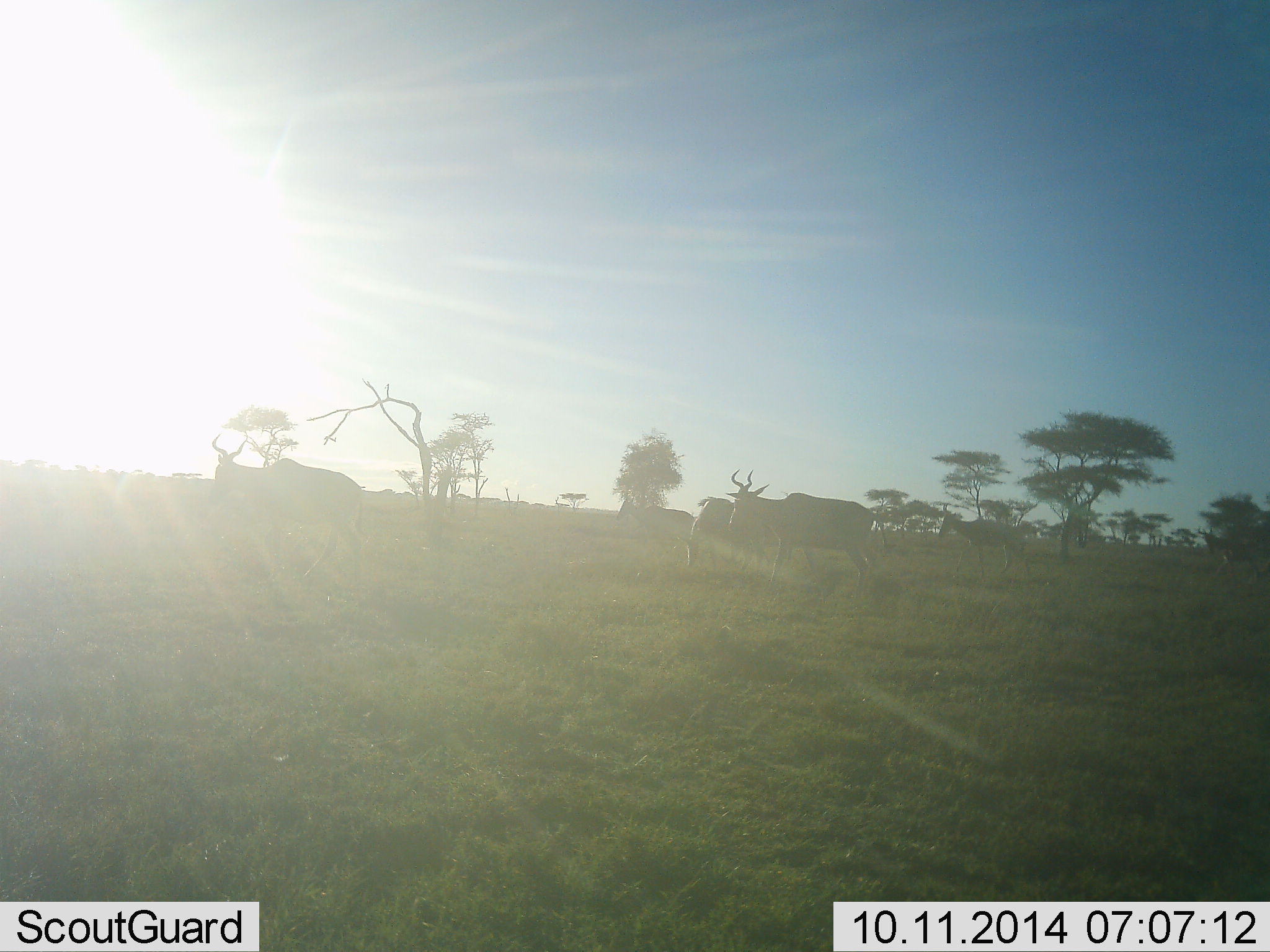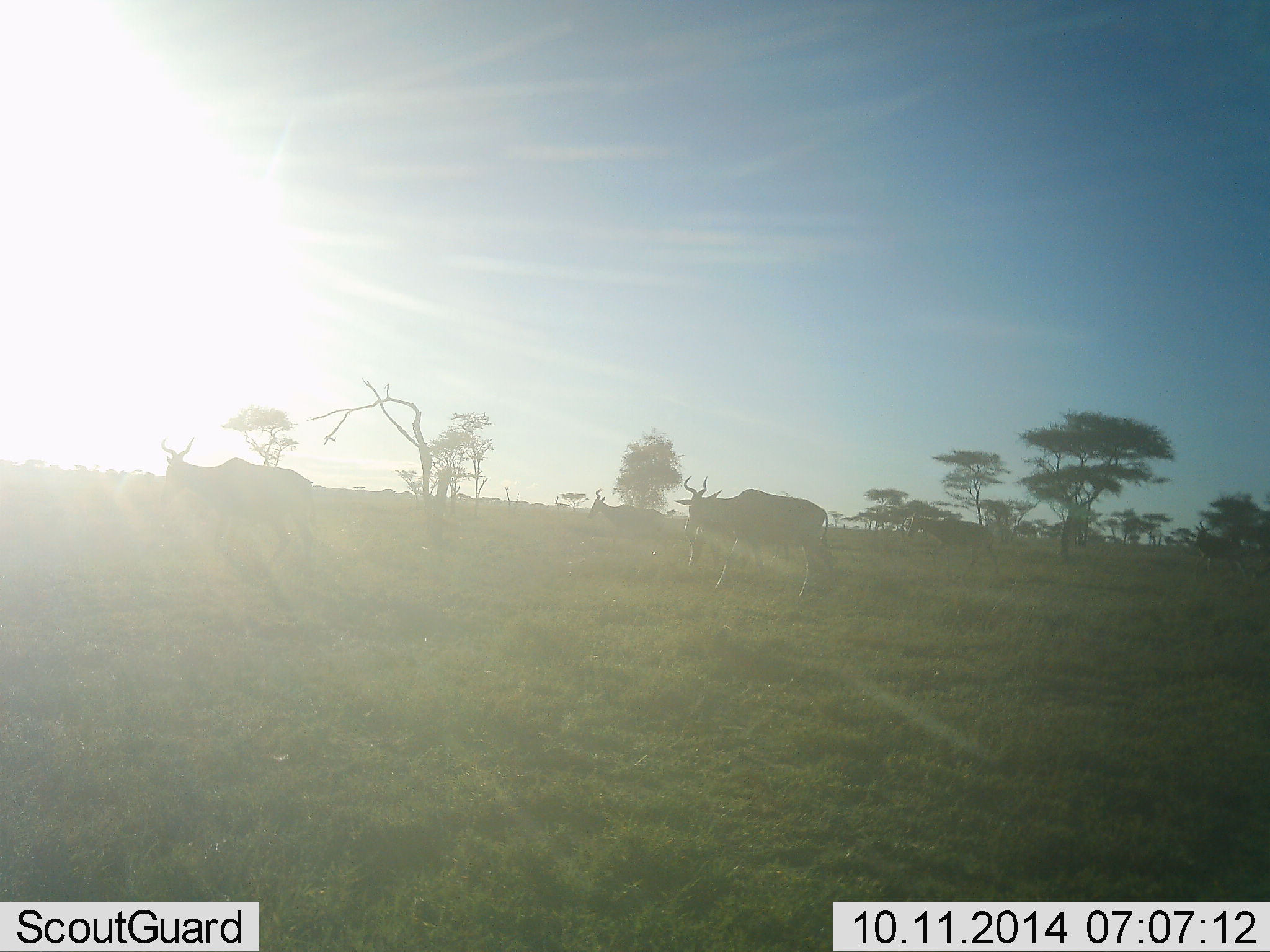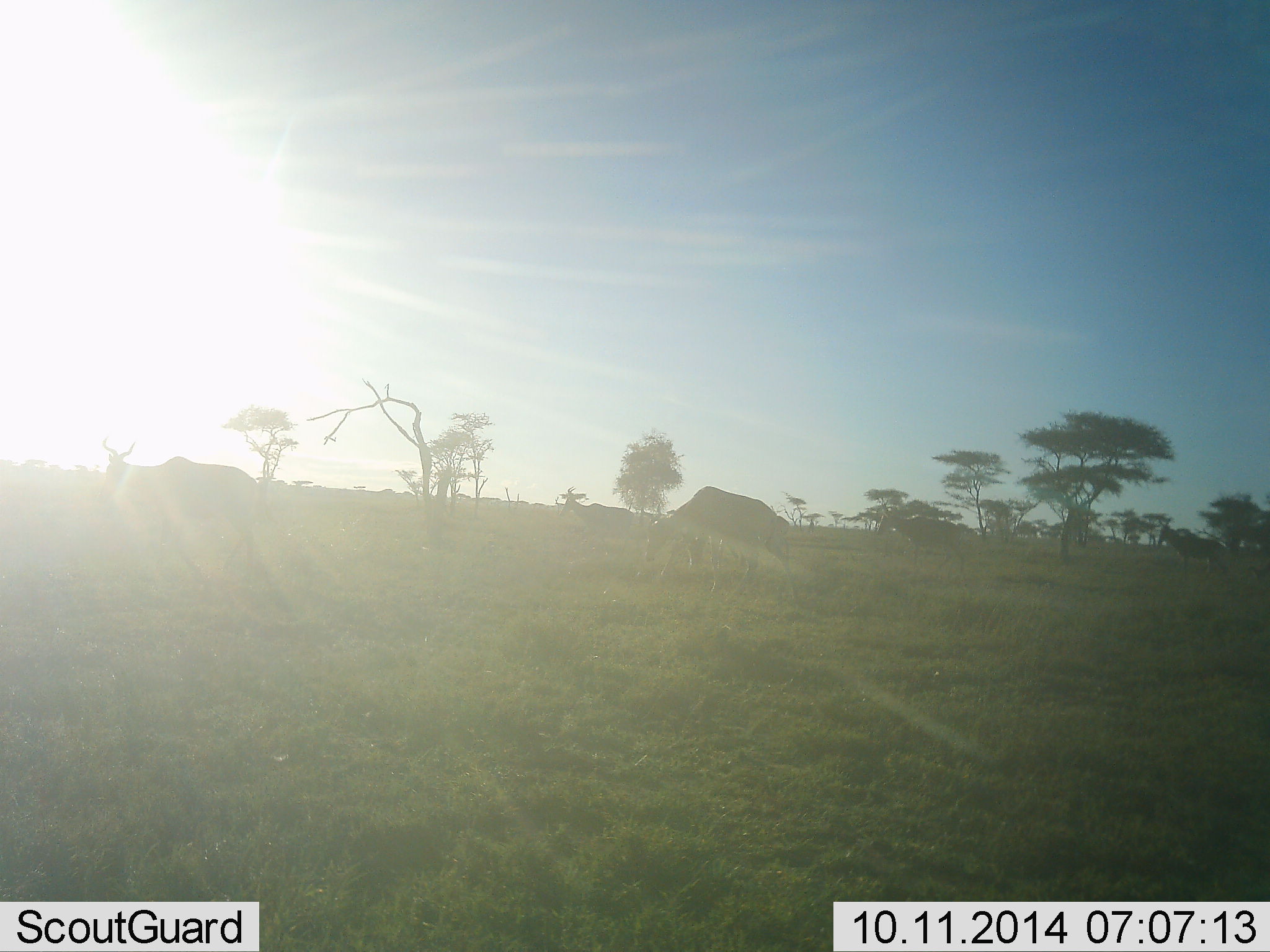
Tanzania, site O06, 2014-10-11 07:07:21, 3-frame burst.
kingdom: Animalia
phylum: Chordata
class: Mammalia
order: Artiodactyla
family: Bovidae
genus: Alcelaphus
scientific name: Alcelaphus buselaphus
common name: hartebeest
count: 6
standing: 30%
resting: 0%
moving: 80%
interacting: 0%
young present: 10%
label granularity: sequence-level